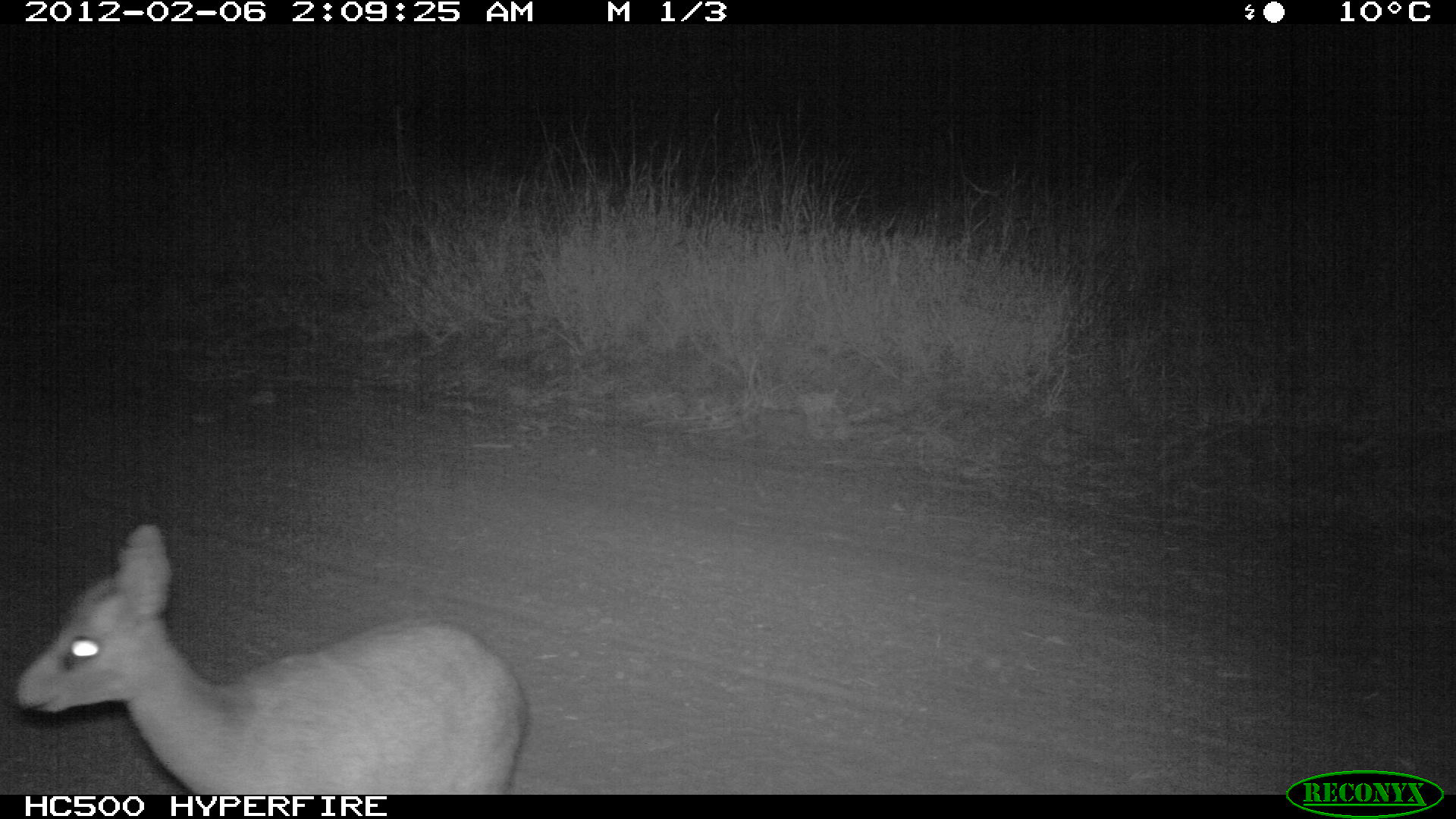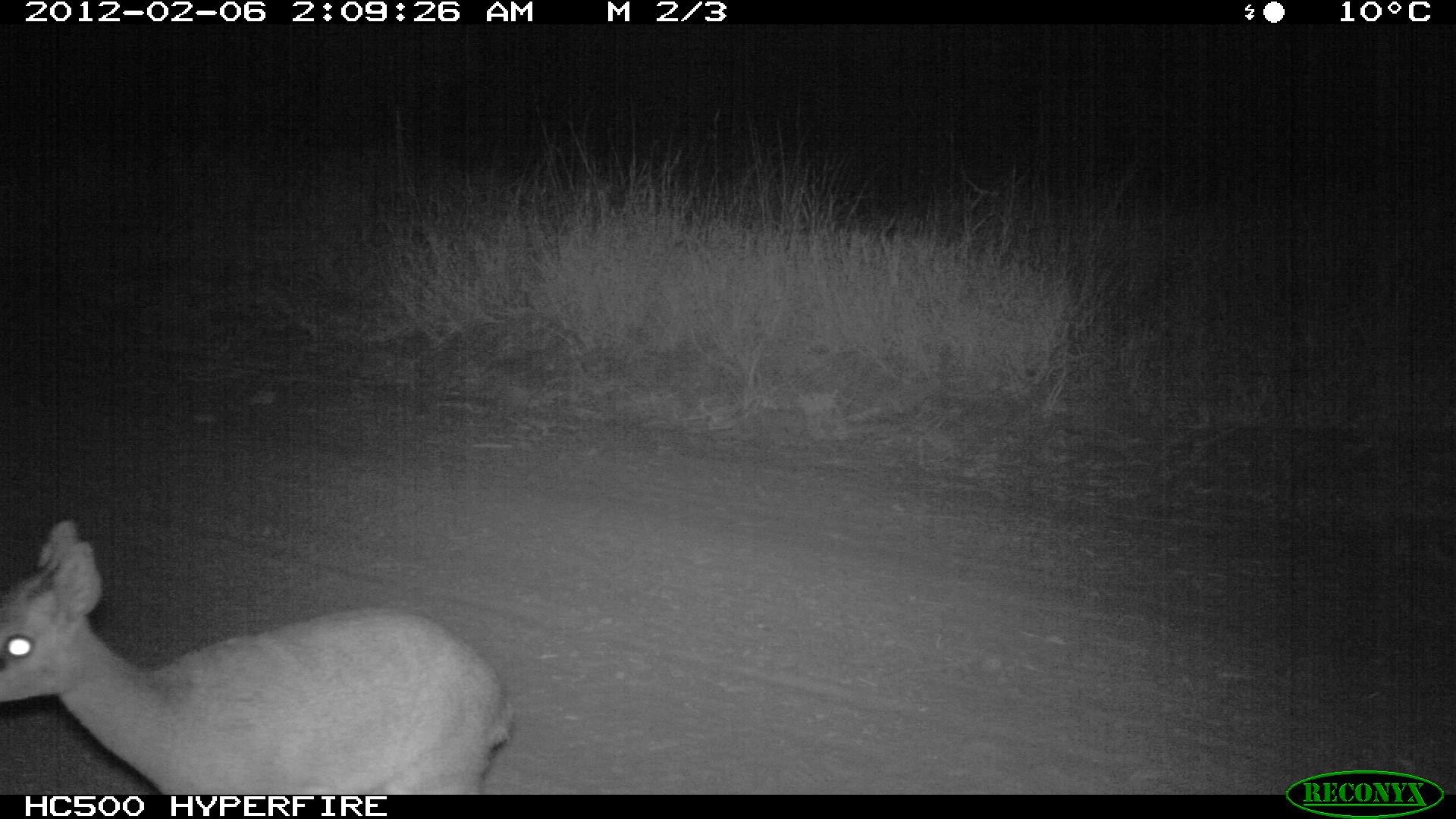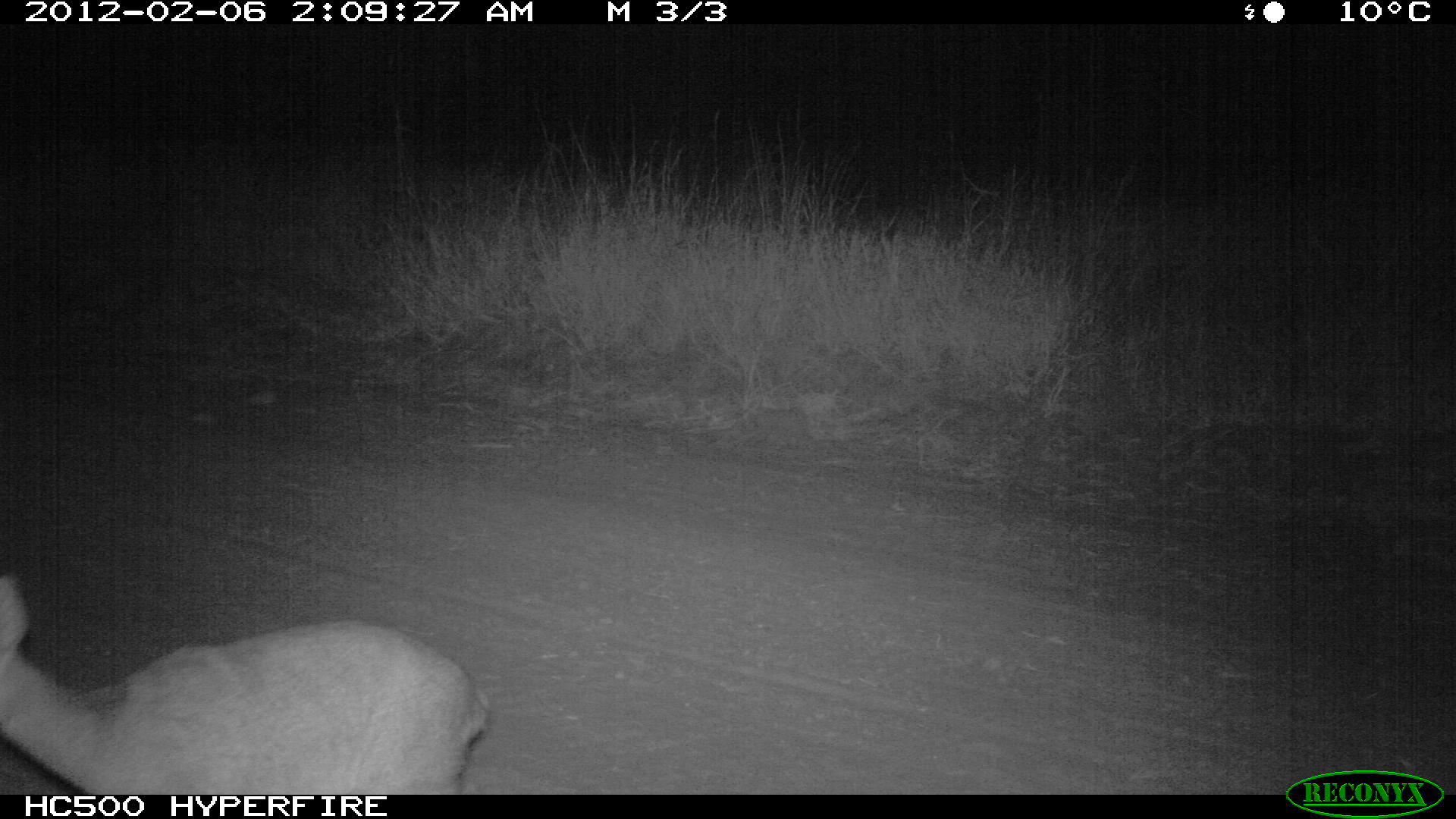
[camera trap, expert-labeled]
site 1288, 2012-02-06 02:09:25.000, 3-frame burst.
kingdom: Animalia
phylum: Chordata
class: Mammalia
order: Artiodactyla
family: Bovidae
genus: Madoqua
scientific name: Madoqua guentheri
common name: günther's dik-dik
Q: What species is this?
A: Madoqua guentheri (günther's dik-dik).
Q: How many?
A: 1.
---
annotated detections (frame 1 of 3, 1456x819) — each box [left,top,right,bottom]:
madoqua guentheri: [15,523,529,794]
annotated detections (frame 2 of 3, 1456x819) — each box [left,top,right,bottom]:
madoqua guentheri: [0,515,515,794]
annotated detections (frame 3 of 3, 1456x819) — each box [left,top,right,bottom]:
madoqua guentheri: [0,566,489,793]